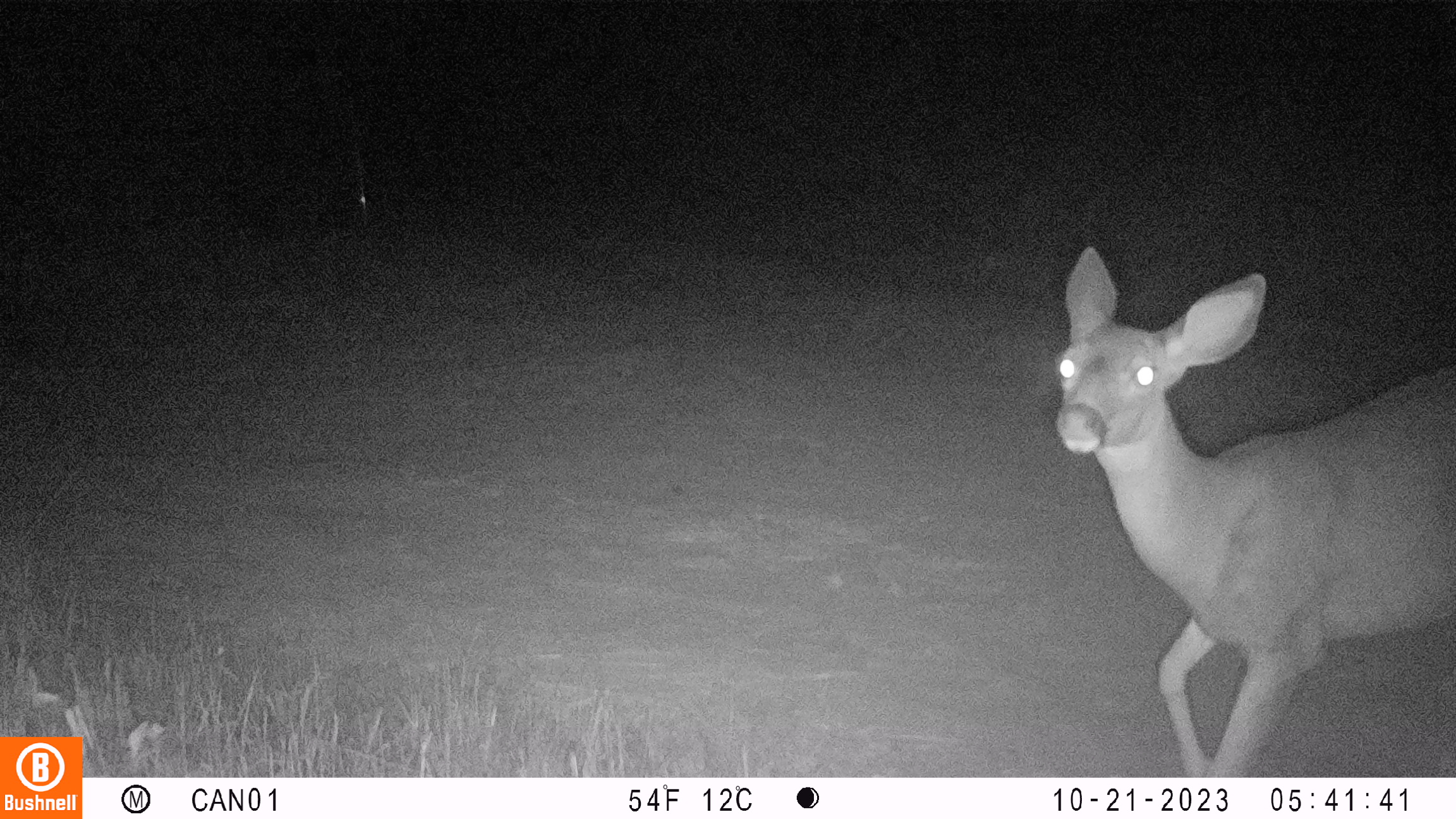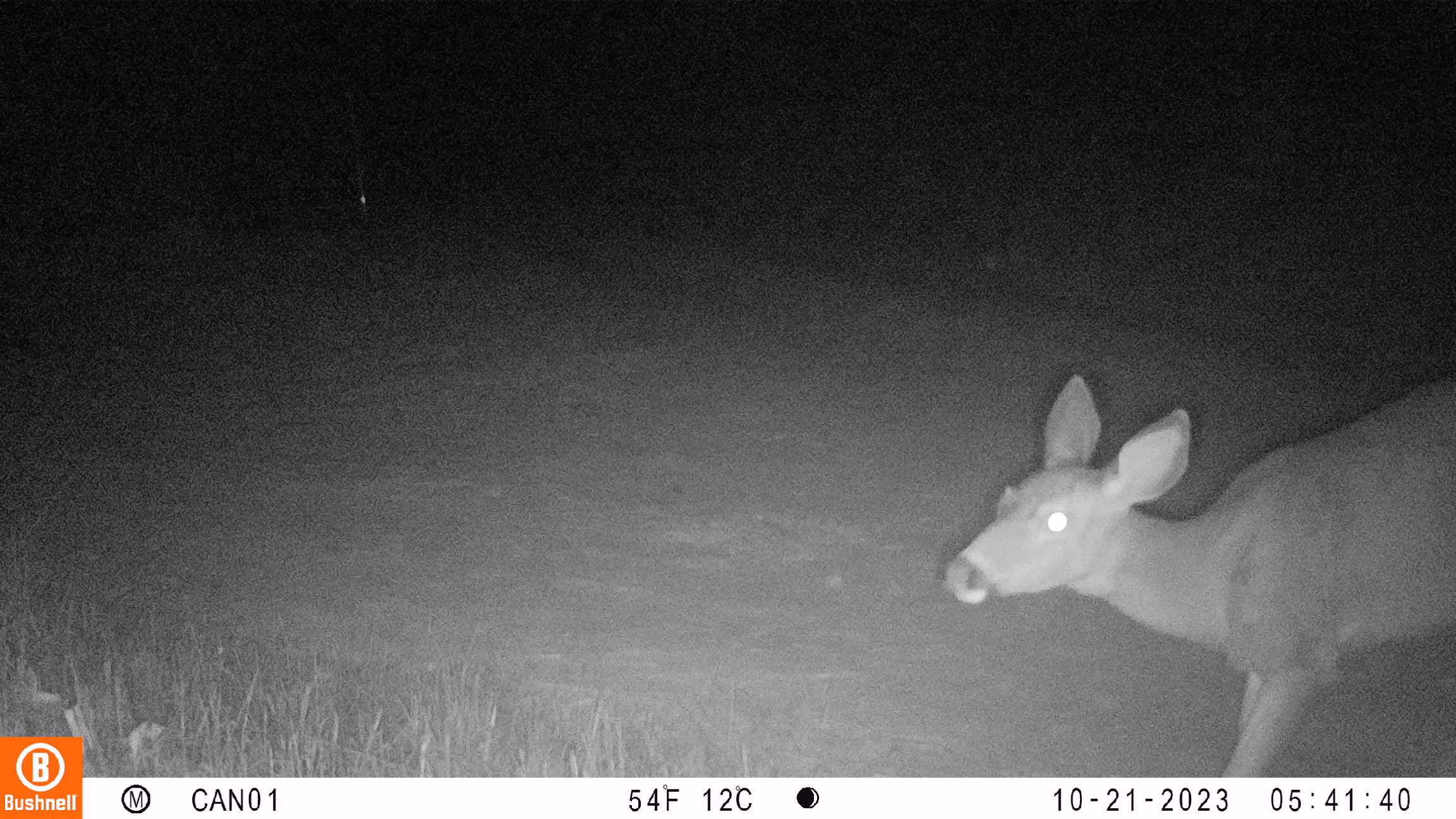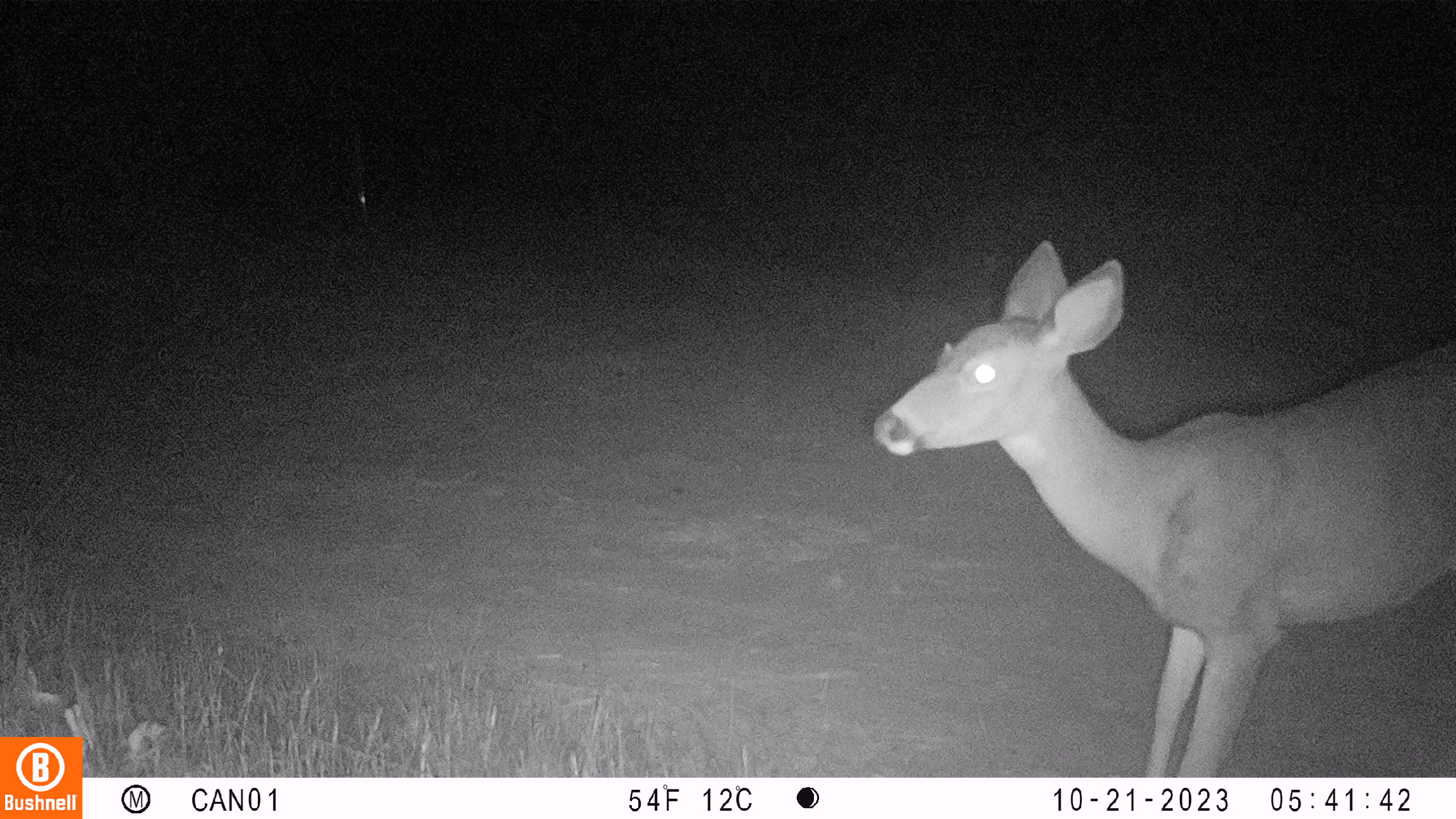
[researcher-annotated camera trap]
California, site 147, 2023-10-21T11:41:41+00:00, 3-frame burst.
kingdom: Animalia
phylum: Chordata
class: Mammalia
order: Artiodactyla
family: Cervidae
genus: Odocoileus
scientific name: Odocoileus hemionus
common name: mule deer